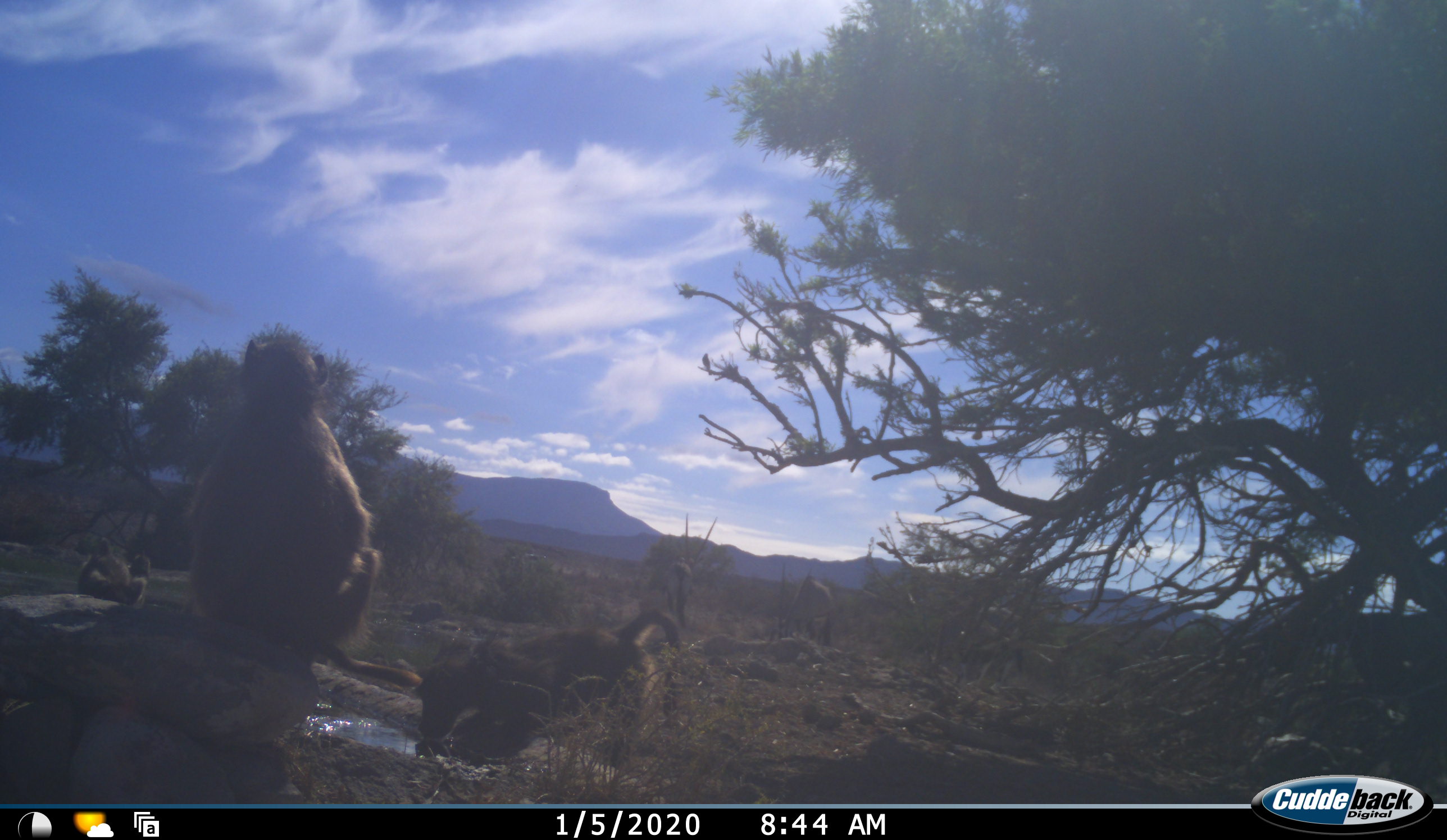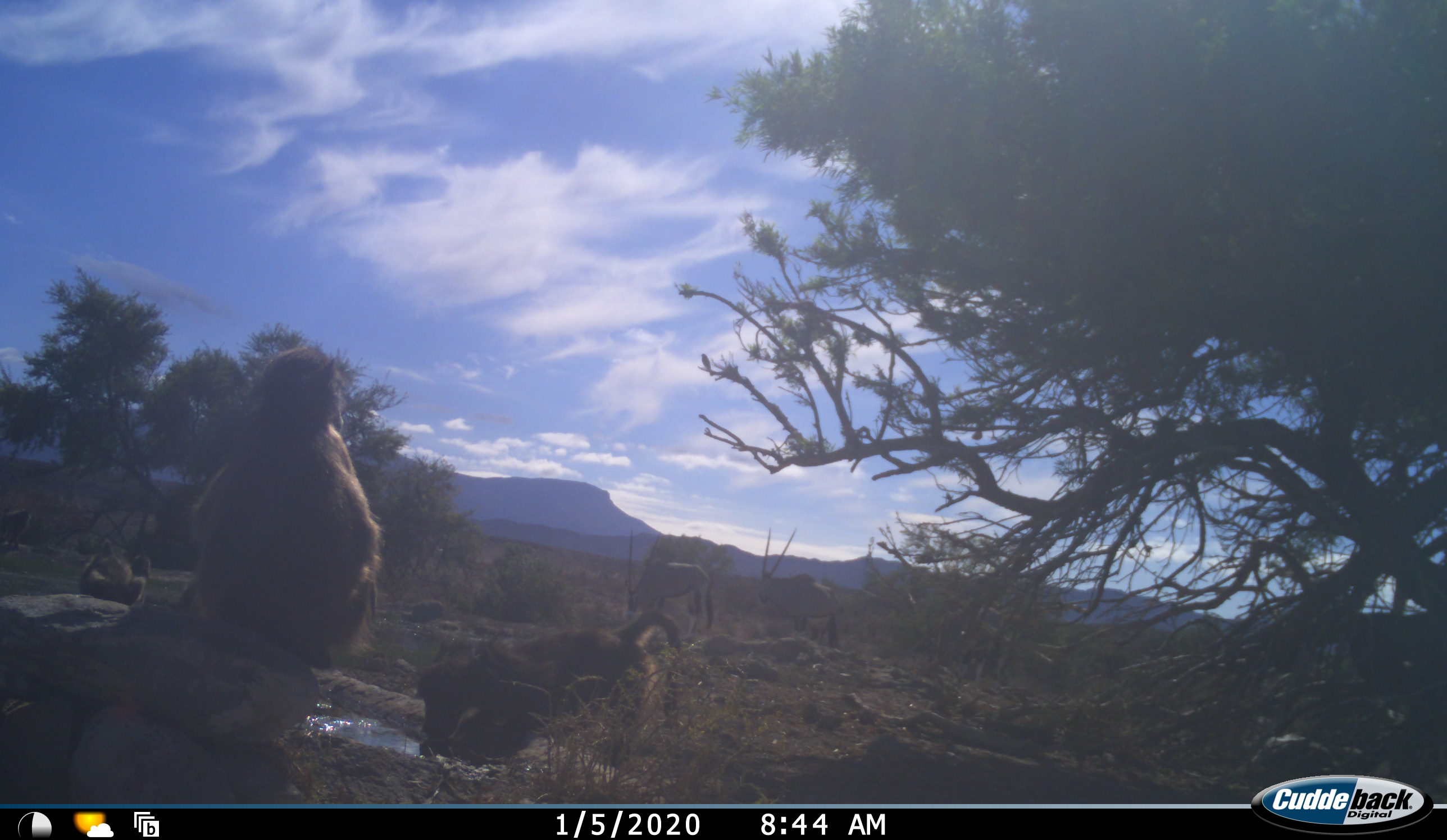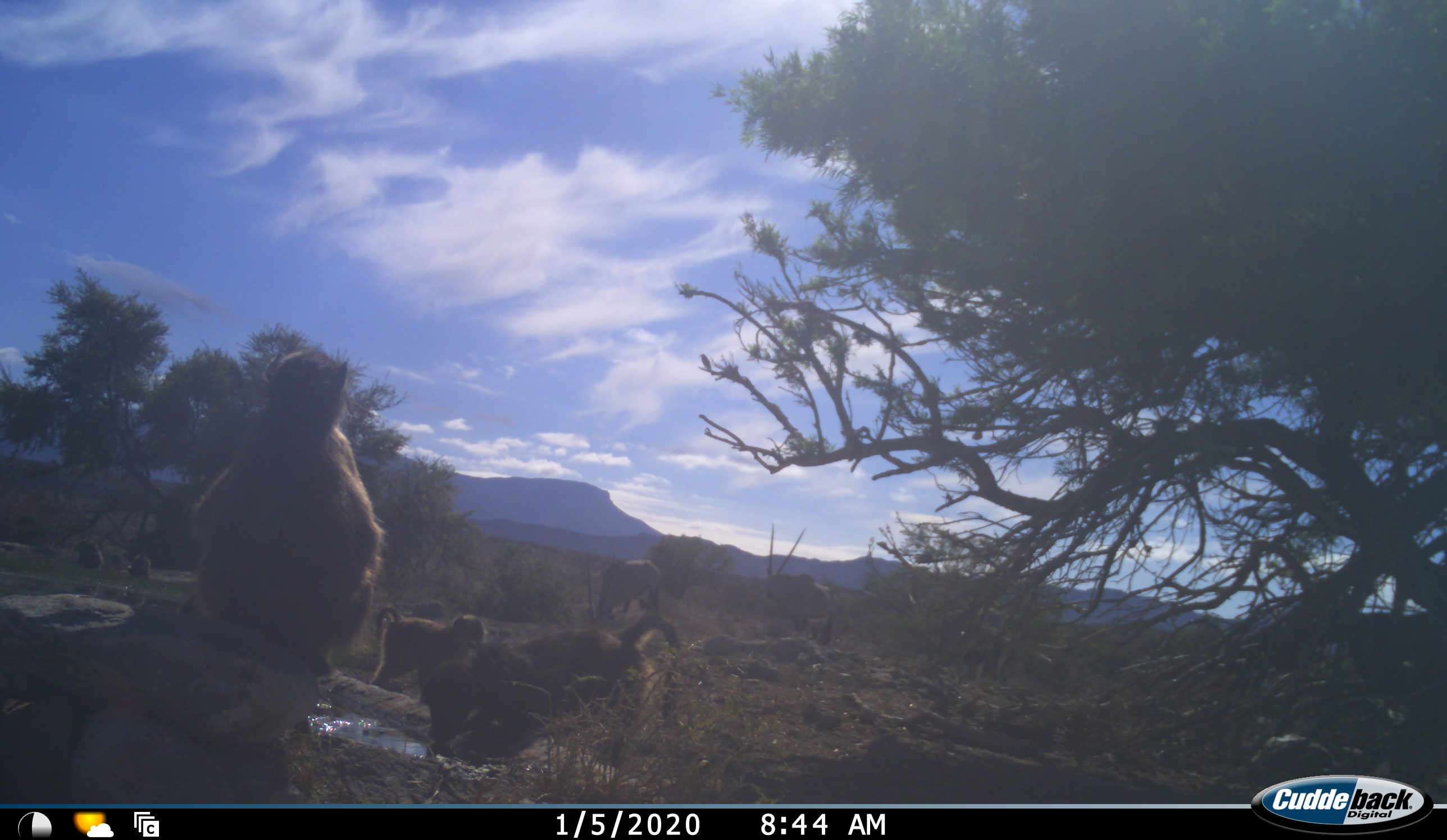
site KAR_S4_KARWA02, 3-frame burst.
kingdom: Animalia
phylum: Chordata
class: Mammalia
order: Primates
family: Cercopithecidae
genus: Papio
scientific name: Papio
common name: baboon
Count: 5.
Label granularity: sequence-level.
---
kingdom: Animalia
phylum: Chordata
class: Mammalia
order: Artiodactyla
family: Bovidae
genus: Oryx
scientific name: Oryx gazella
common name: gemsbok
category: oryx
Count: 3.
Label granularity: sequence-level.